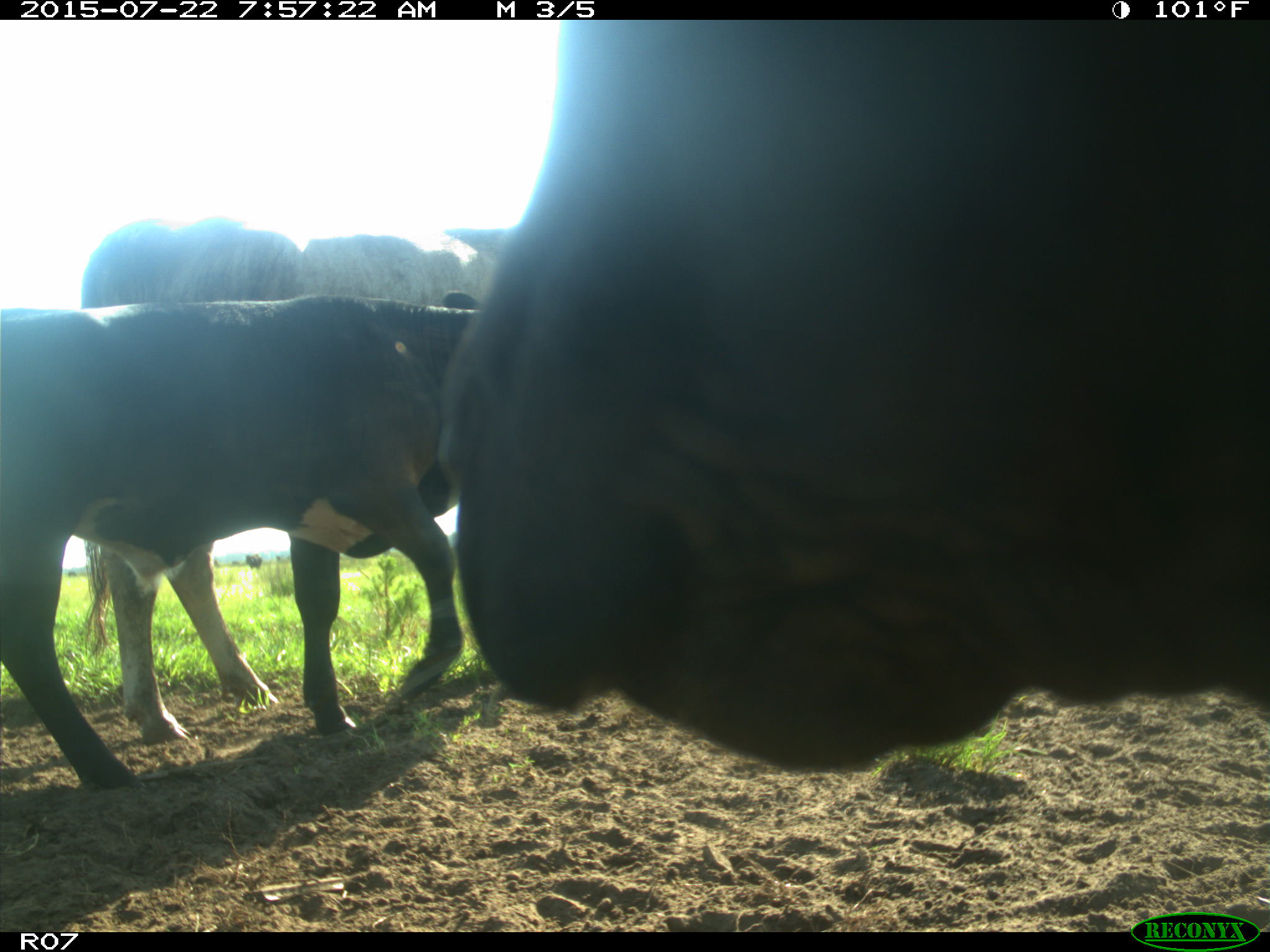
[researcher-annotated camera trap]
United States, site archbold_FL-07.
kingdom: Animalia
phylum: Chordata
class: Mammalia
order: Artiodactyla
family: Suidae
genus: Sus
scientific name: Sus scrofa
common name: wild boar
Sus scrofa (wild boar).